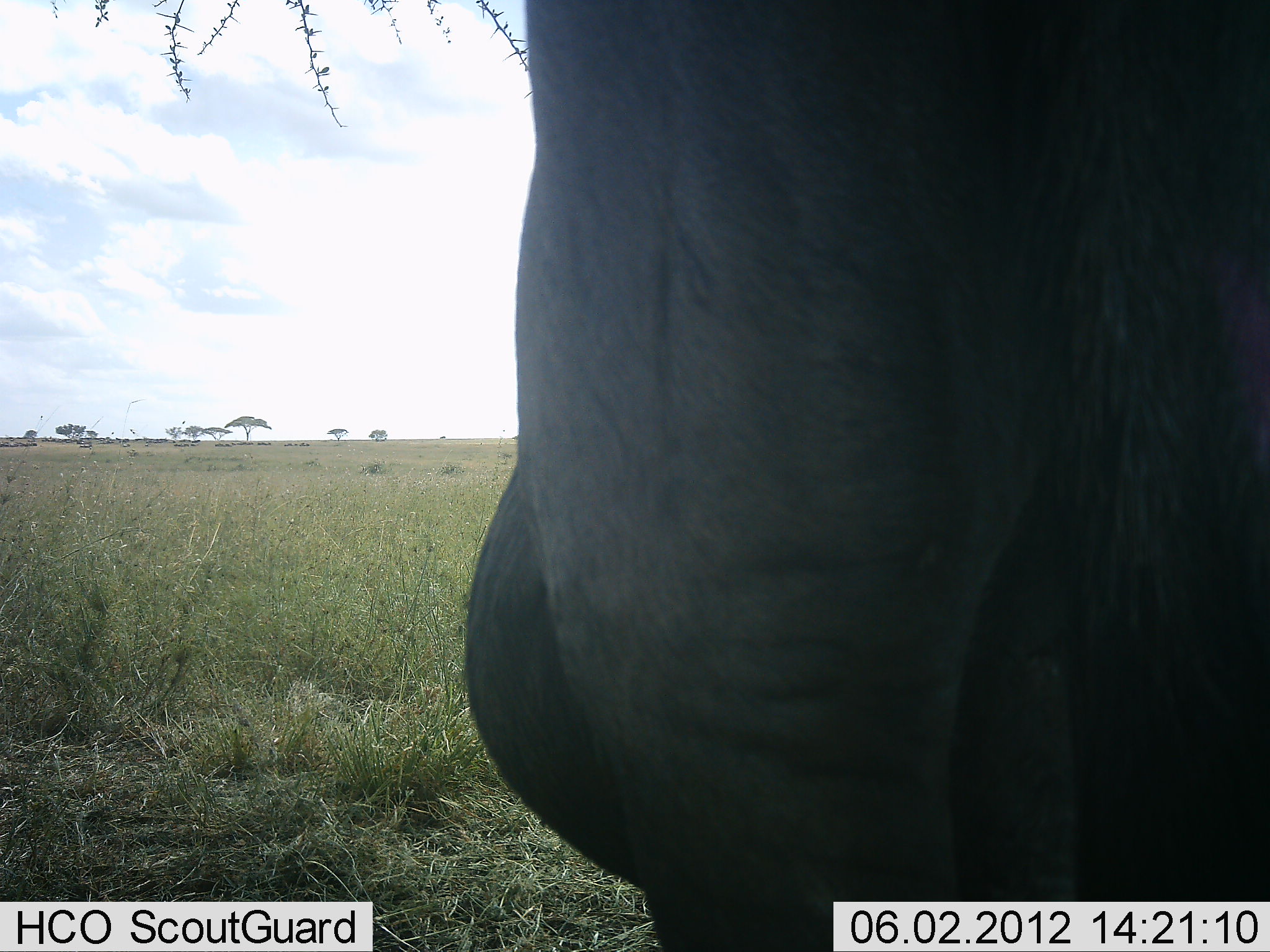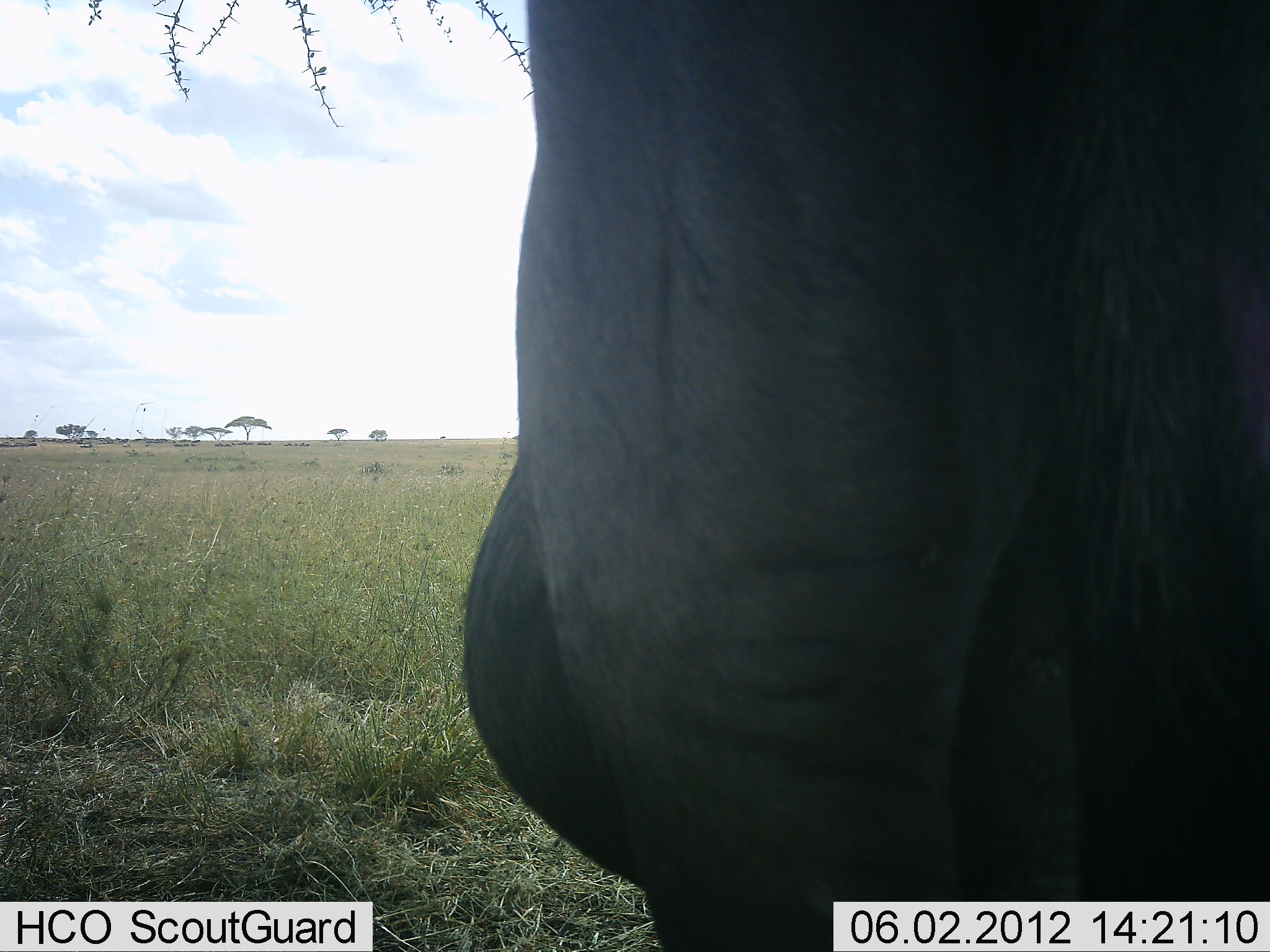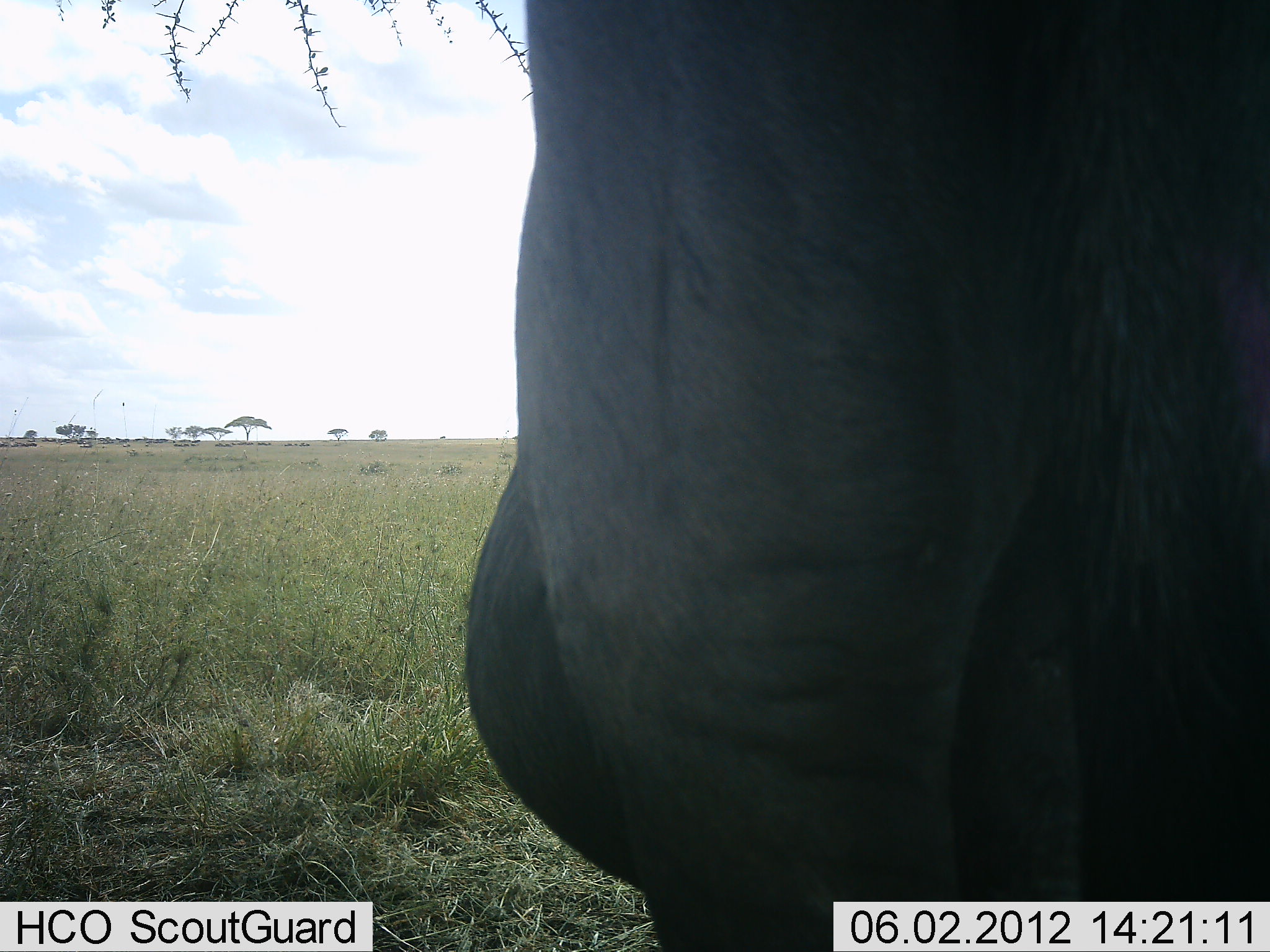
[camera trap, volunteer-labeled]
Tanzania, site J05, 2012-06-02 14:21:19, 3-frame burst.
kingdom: Animalia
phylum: Chordata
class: Mammalia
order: Artiodactyla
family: Bovidae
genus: Connochaetes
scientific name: Connochaetes taurinus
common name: blue wildebeest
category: wildebeest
Wildebeest (blue wildebeest) (Connochaetes taurinus), count 1. Behavior (volunteer vote fractions): standing 100%, resting 0%, moving 0%, interacting 0%. Young present (vote fraction): 0%. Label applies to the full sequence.